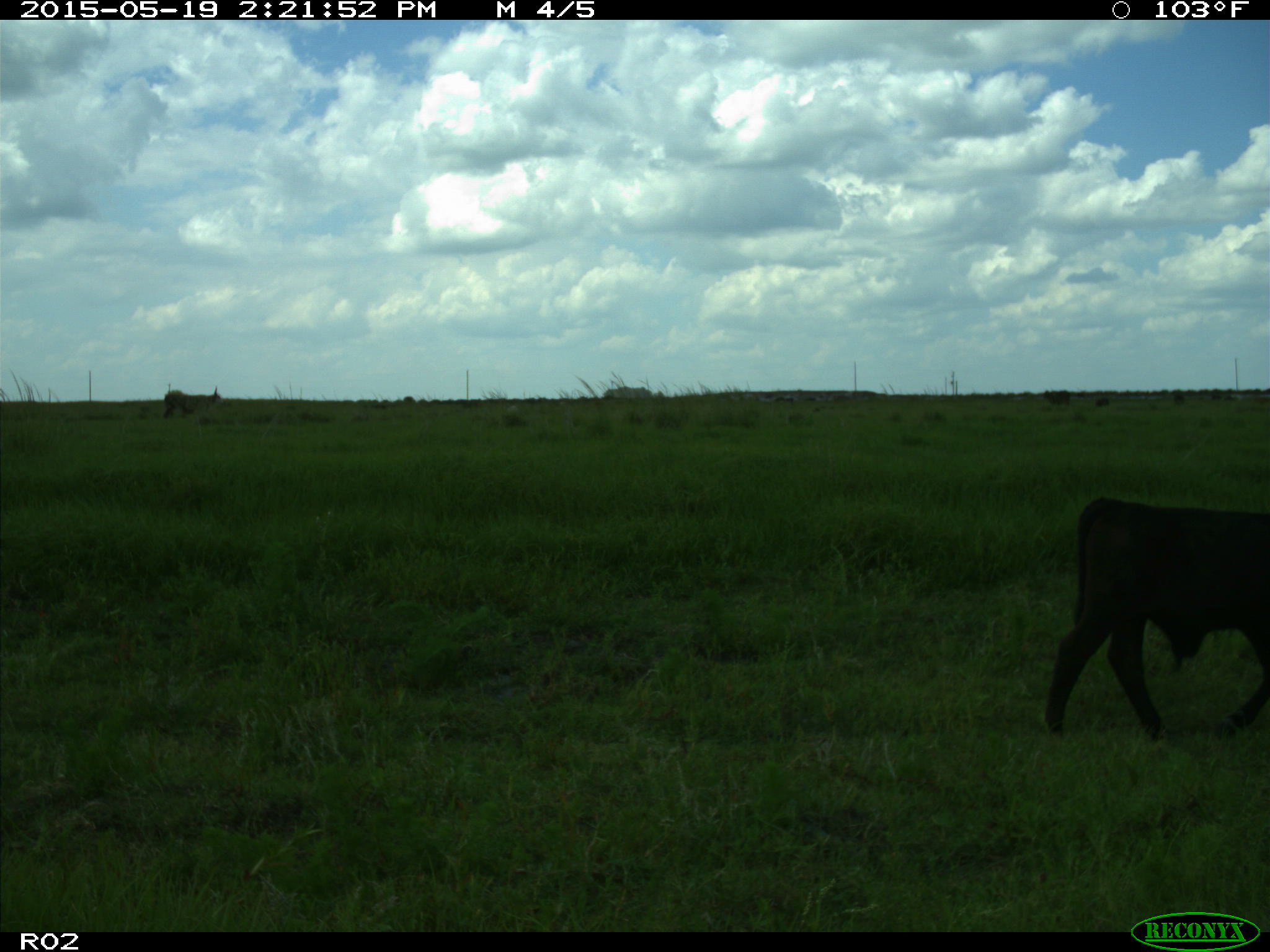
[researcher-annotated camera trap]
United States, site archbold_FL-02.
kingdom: Animalia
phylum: Chordata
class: Mammalia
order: Artiodactyla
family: Bovidae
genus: Bos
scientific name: Bos taurus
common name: domestic cow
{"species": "Bos taurus (domestic cow)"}